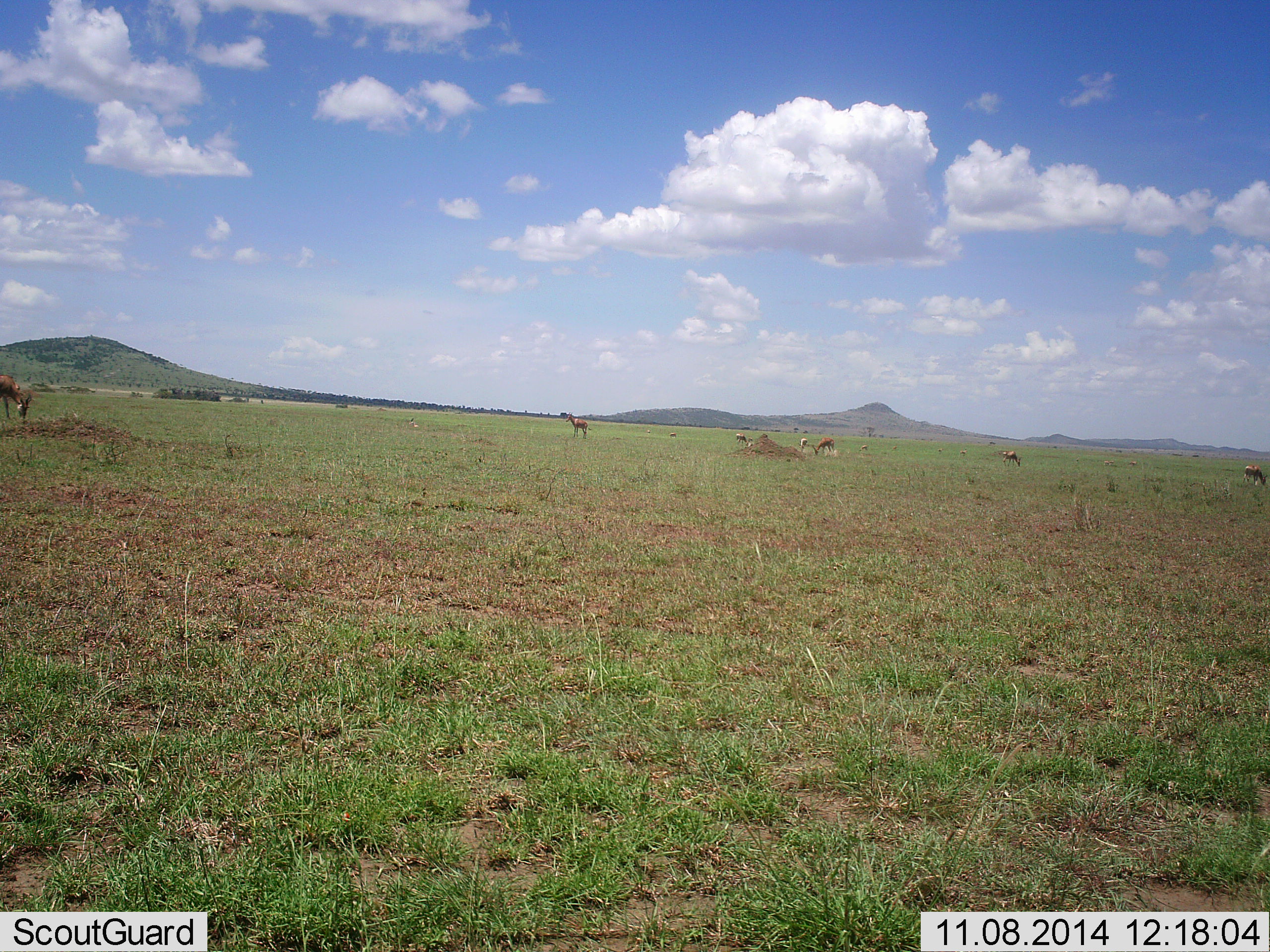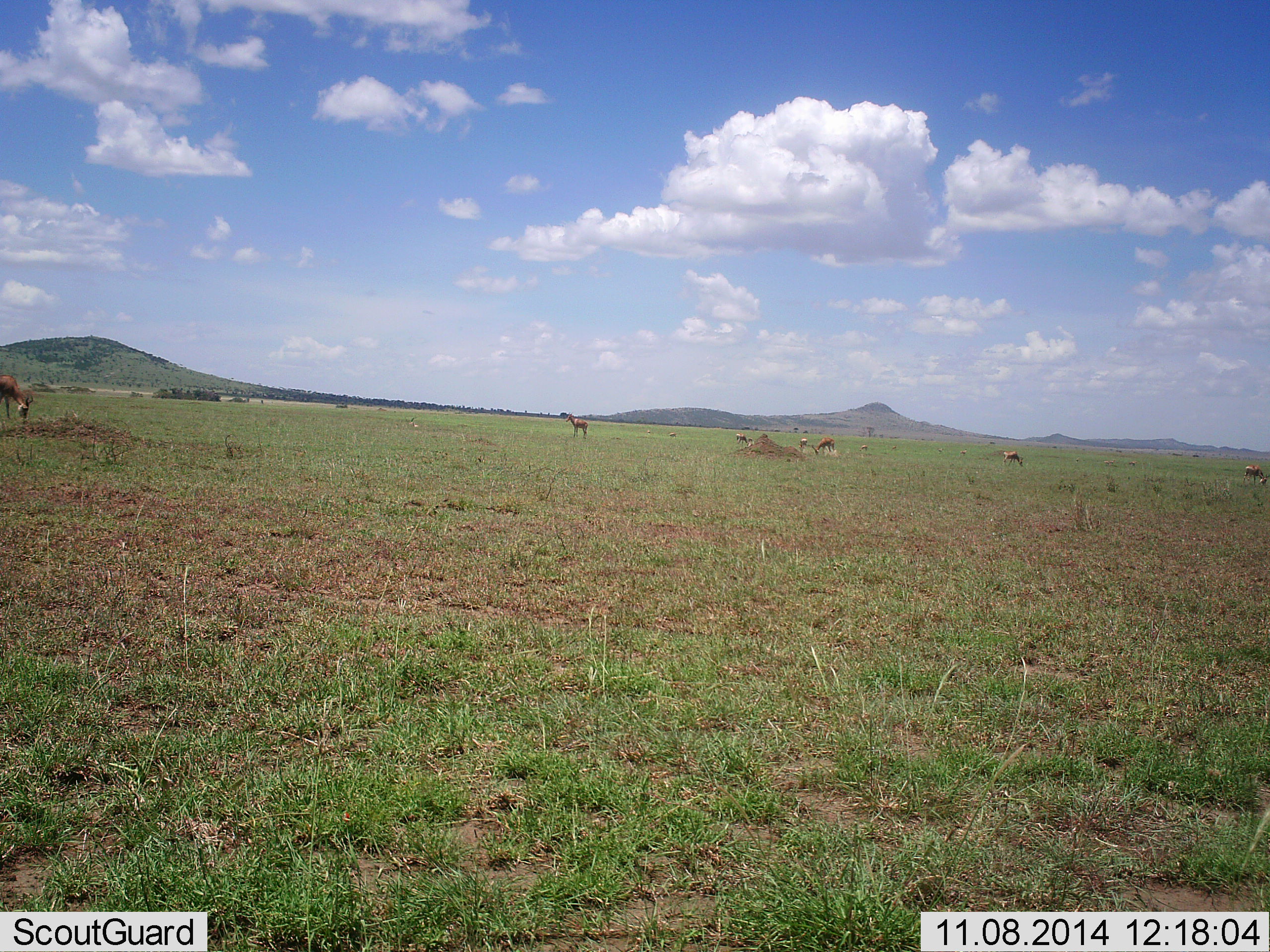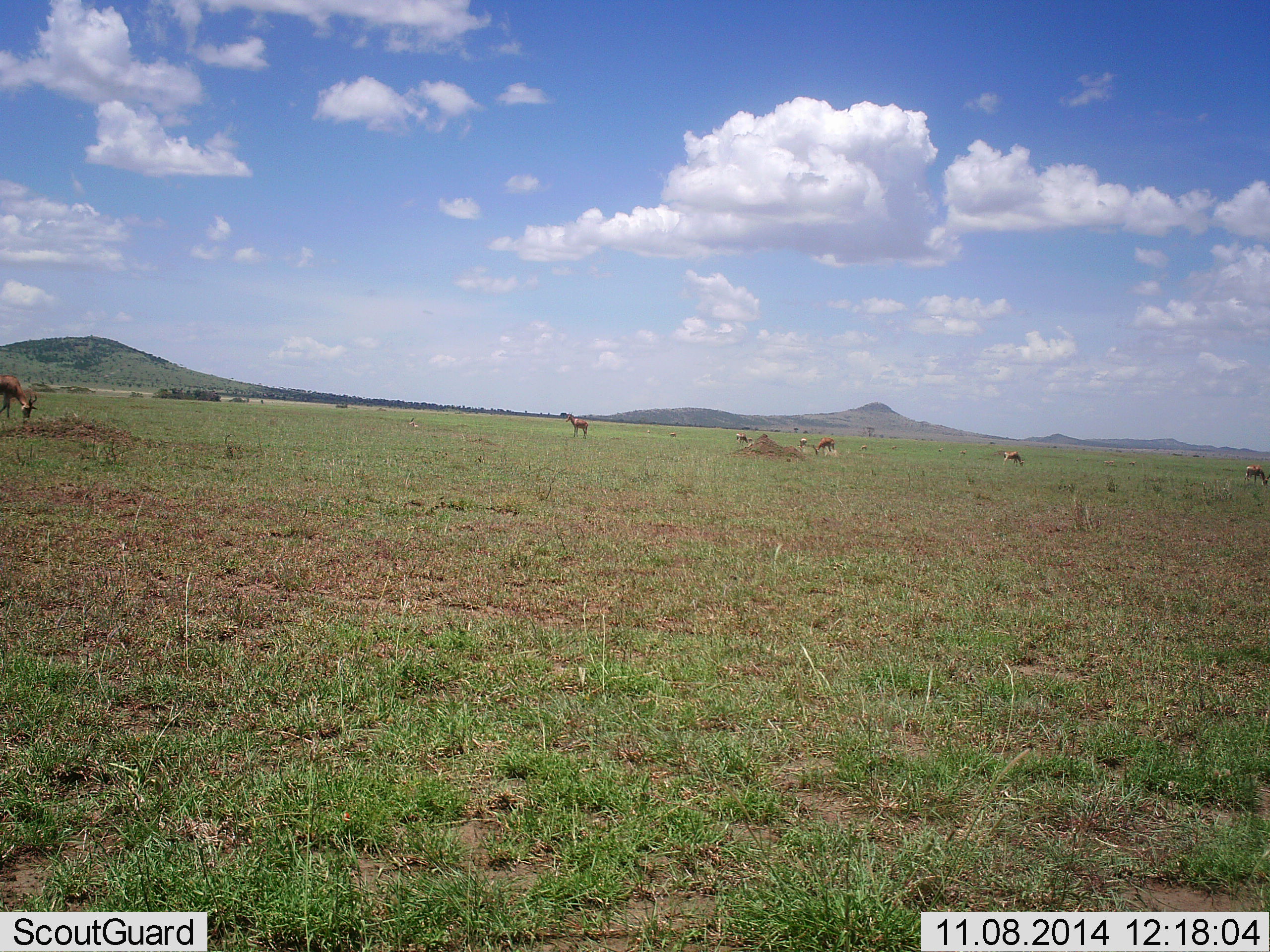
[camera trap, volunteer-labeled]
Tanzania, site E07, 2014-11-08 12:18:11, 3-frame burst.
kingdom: Animalia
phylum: Chordata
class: Mammalia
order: Artiodactyla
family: Bovidae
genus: Alcelaphus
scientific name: Alcelaphus buselaphus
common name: hartebeest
Hartebeest (Alcelaphus buselaphus), count 7. Behavior (volunteer vote fractions): standing 80%, resting 0%, moving 0%, interacting 0%. Young present (vote fraction): 20%. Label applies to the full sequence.